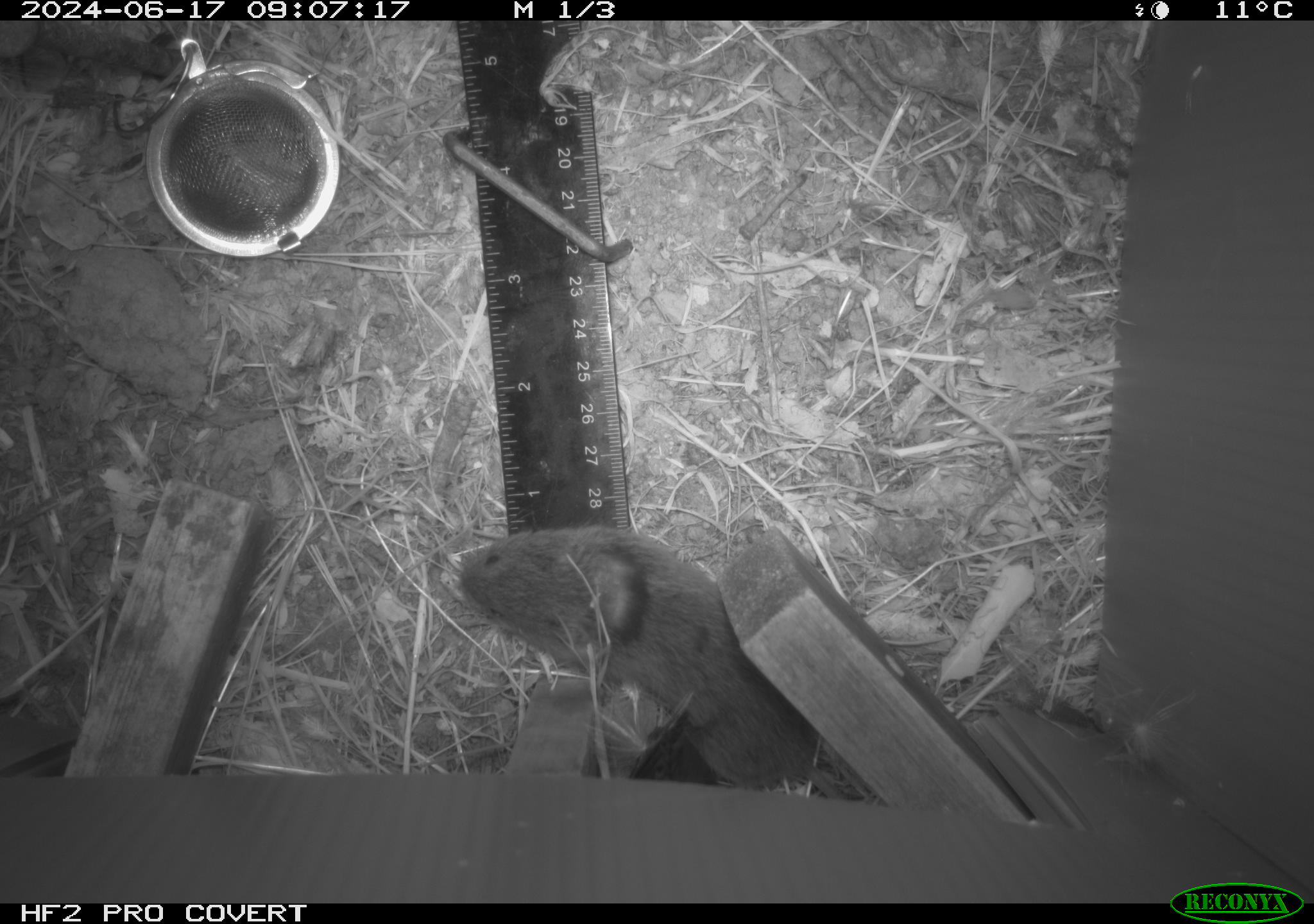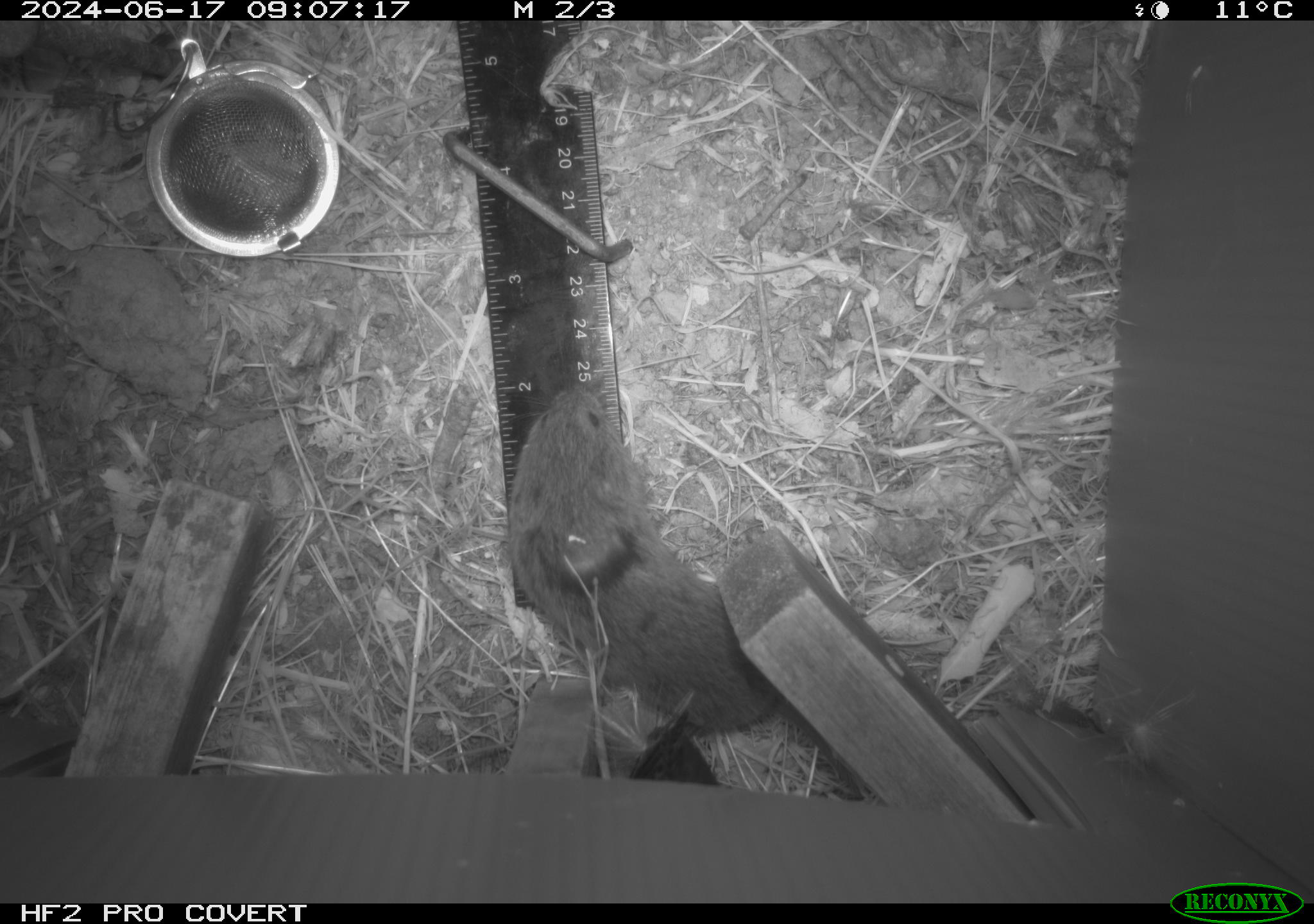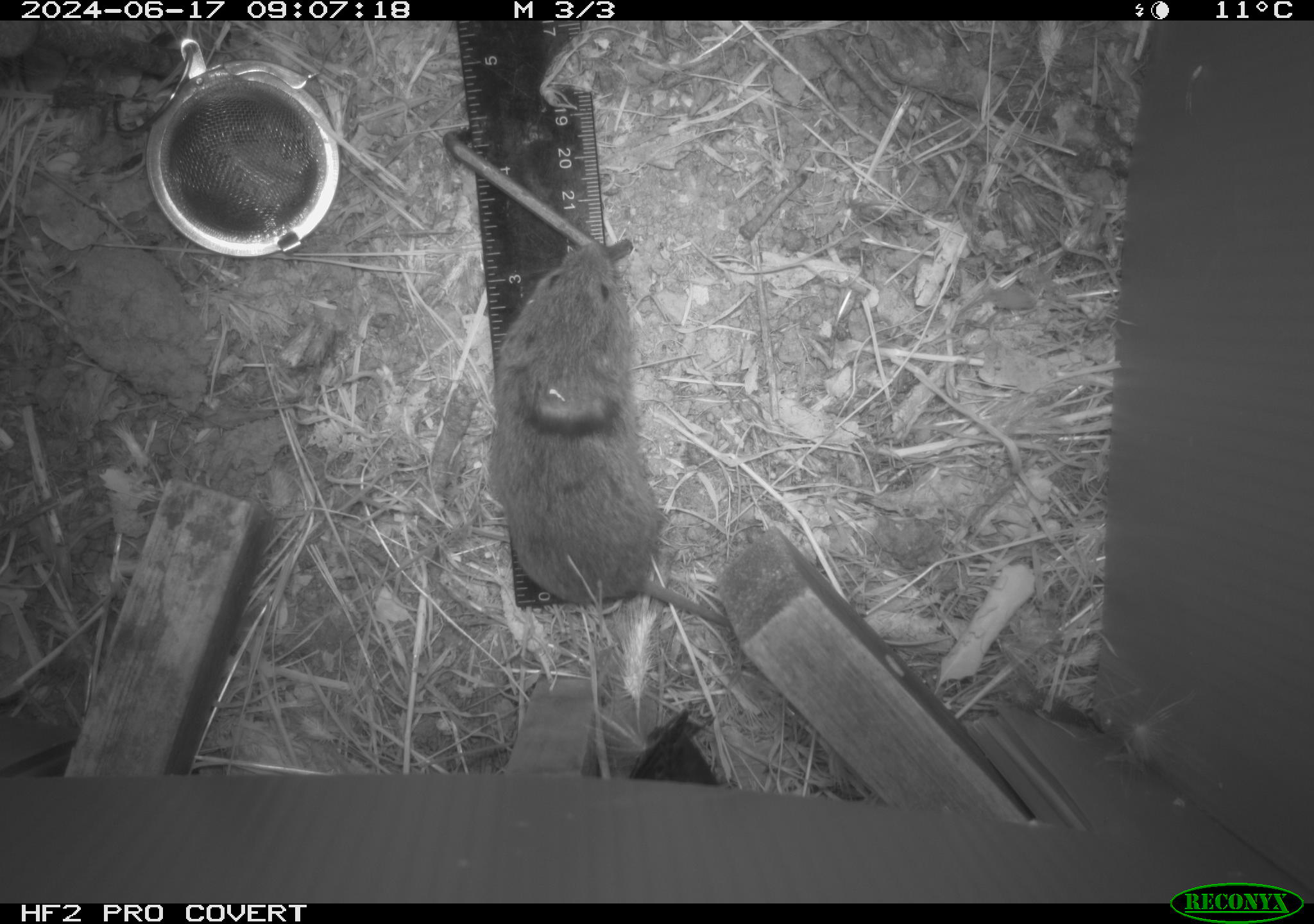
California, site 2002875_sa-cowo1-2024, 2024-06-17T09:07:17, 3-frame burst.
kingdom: Animalia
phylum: Chordata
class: Mammalia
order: Rodentia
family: Cricetidae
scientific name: Arvicolinae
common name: voles, lemmings, and muskrats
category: arvicolinae subfamily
Arvicolinae subfamily (voles, lemmings, and muskrats) (Arvicolinae).